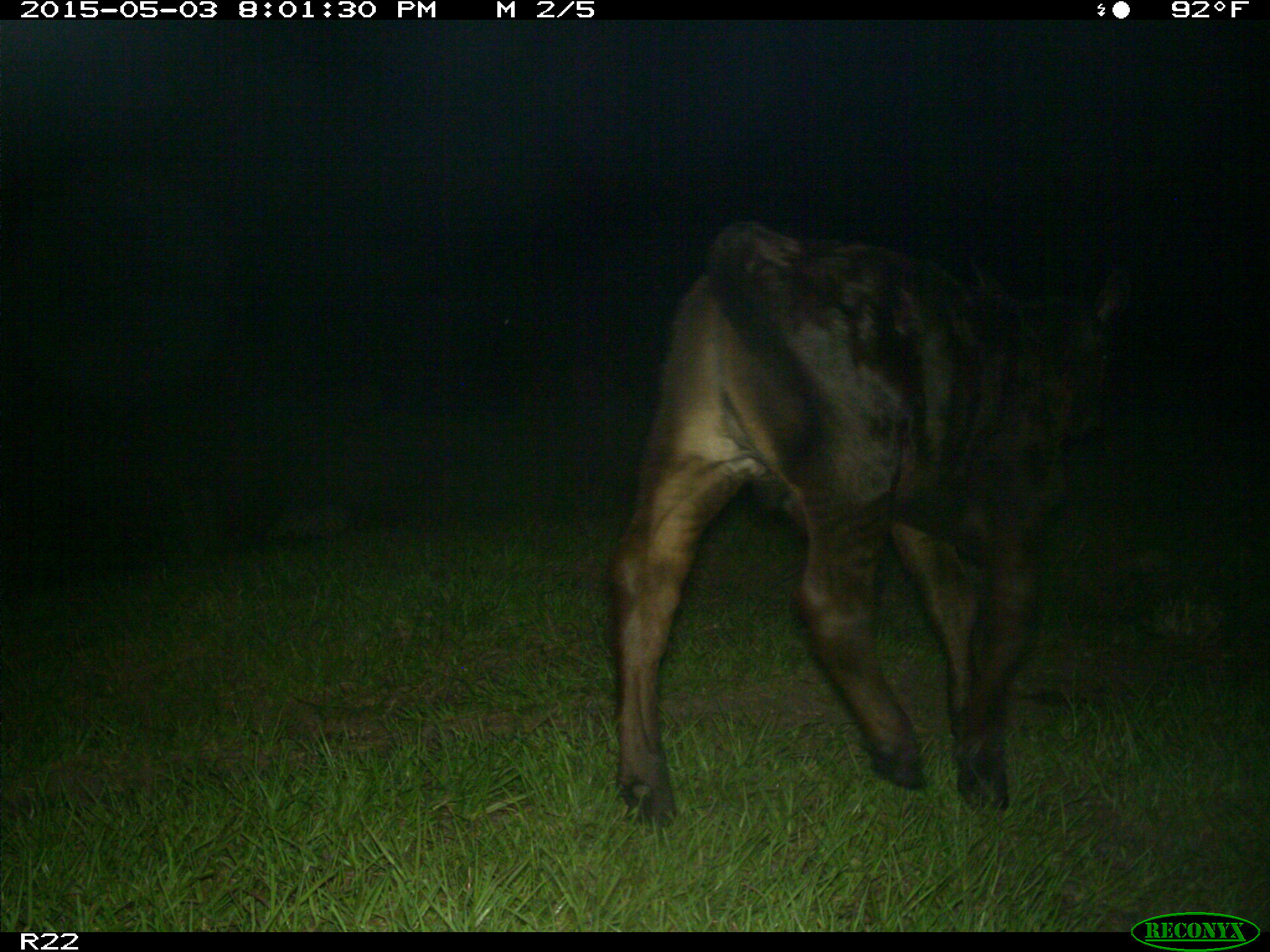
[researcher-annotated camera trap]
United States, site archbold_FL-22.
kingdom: Animalia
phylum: Chordata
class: Mammalia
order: Artiodactyla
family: Bovidae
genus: Bos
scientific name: Bos taurus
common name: domestic cow